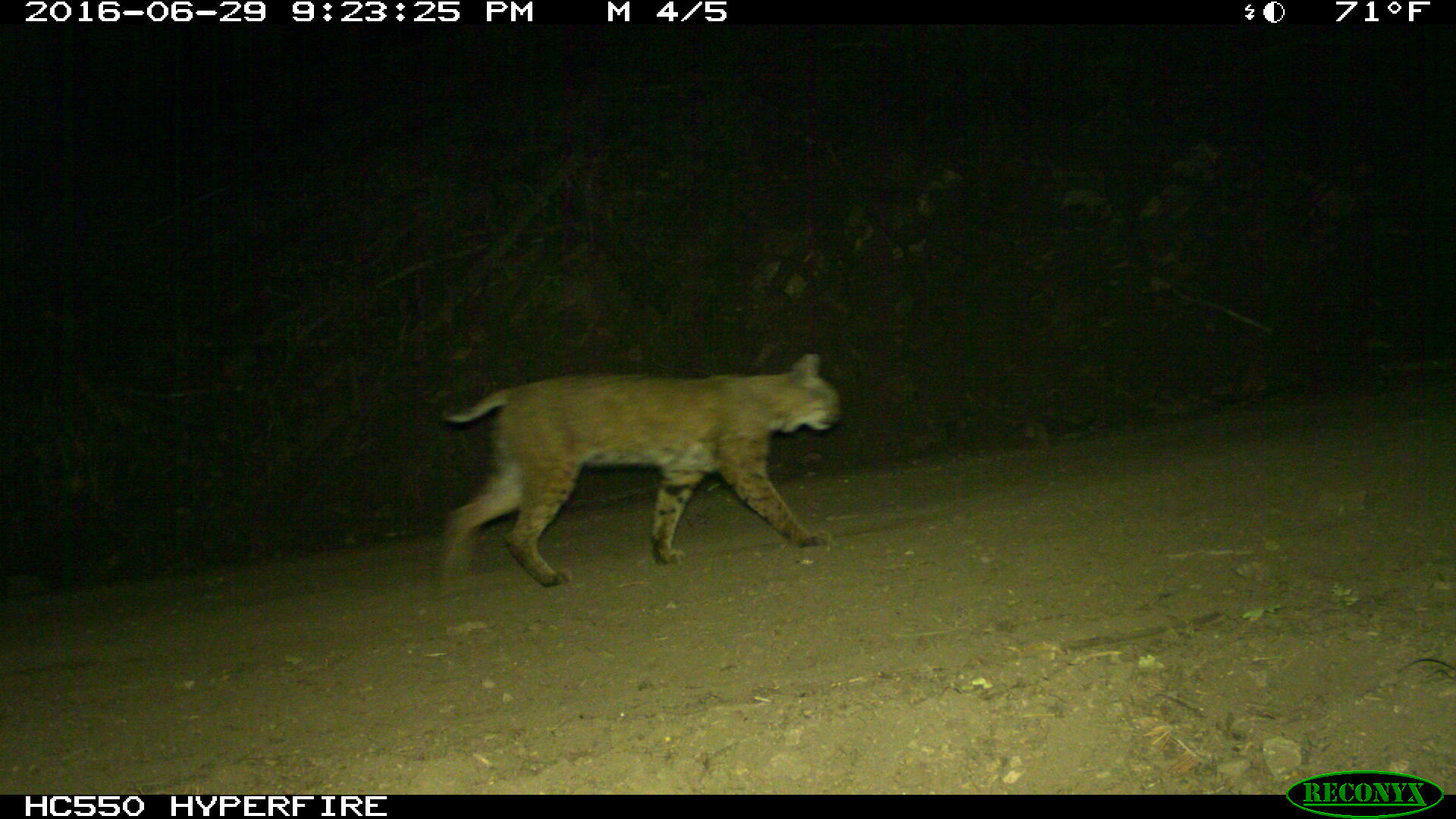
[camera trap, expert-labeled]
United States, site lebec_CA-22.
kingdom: Animalia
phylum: Chordata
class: Mammalia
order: Carnivora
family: Felidae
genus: Lynx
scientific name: Lynx rufus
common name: bobcat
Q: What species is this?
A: Lynx rufus (bobcat).